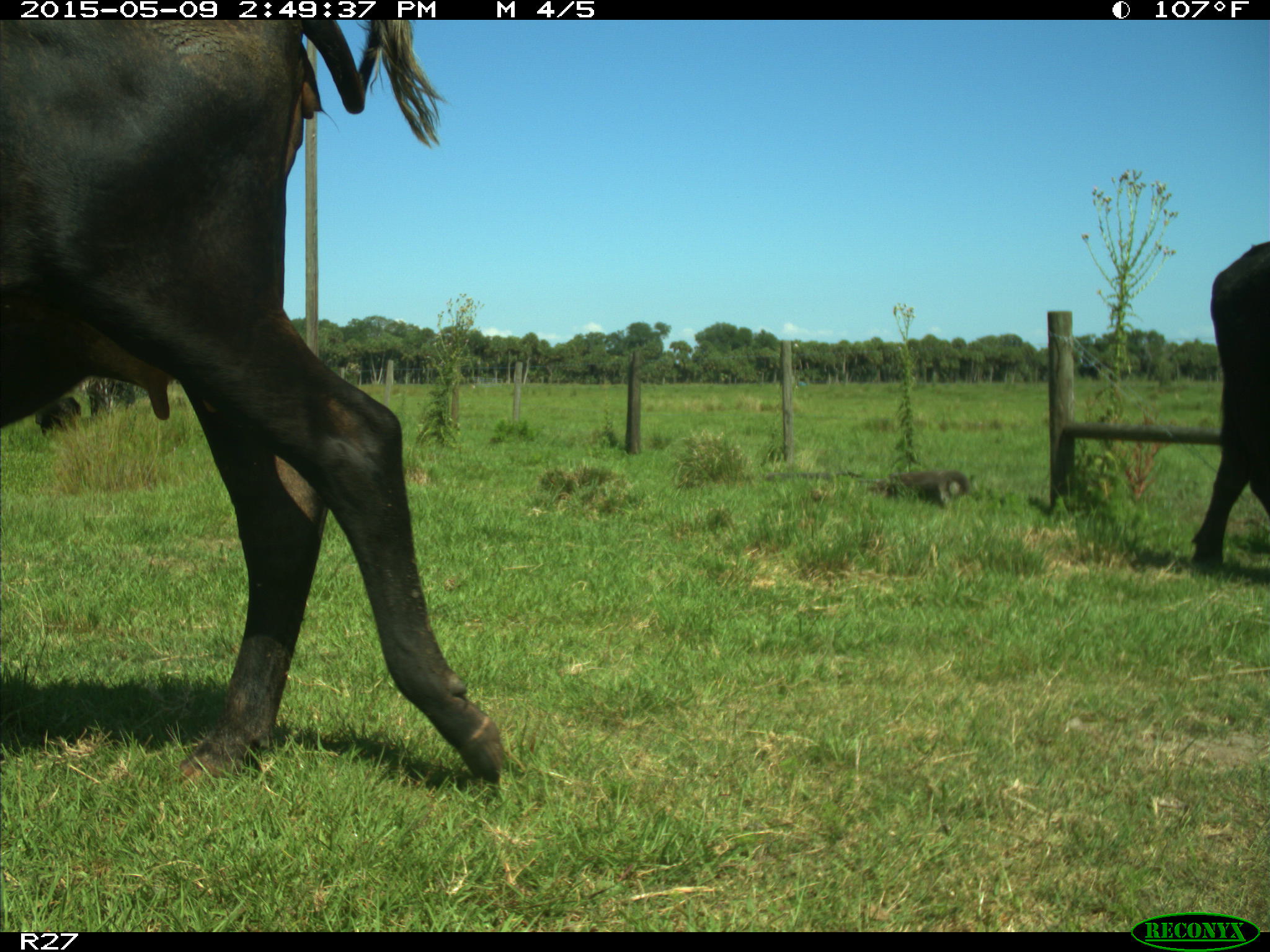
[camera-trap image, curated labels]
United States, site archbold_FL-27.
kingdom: Animalia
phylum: Chordata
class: Mammalia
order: Artiodactyla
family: Bovidae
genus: Bos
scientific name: Bos taurus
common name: domestic cow